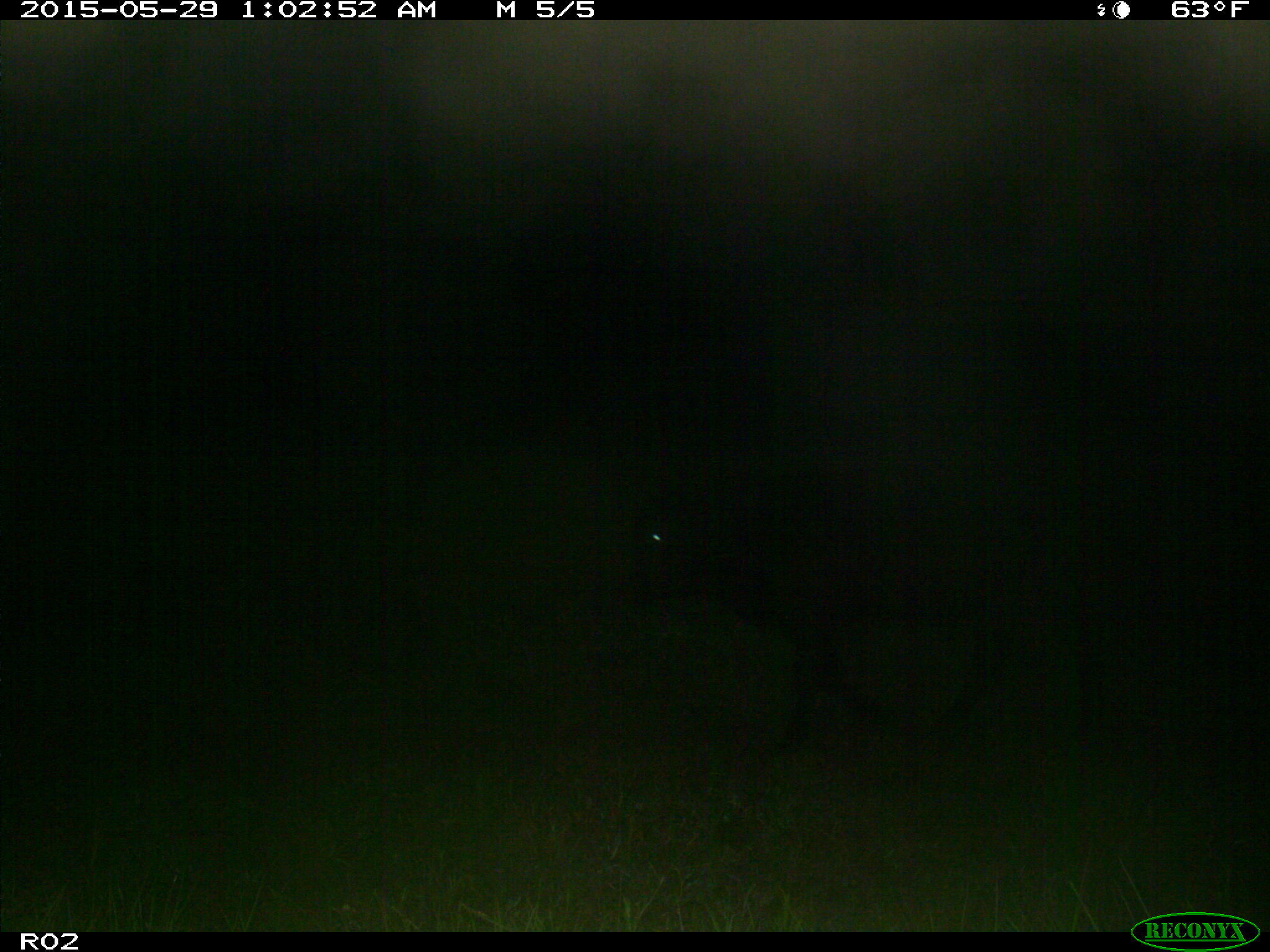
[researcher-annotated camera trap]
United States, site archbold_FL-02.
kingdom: Animalia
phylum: Chordata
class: Mammalia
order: Artiodactyla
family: Bovidae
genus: Bos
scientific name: Bos taurus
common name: domestic cow